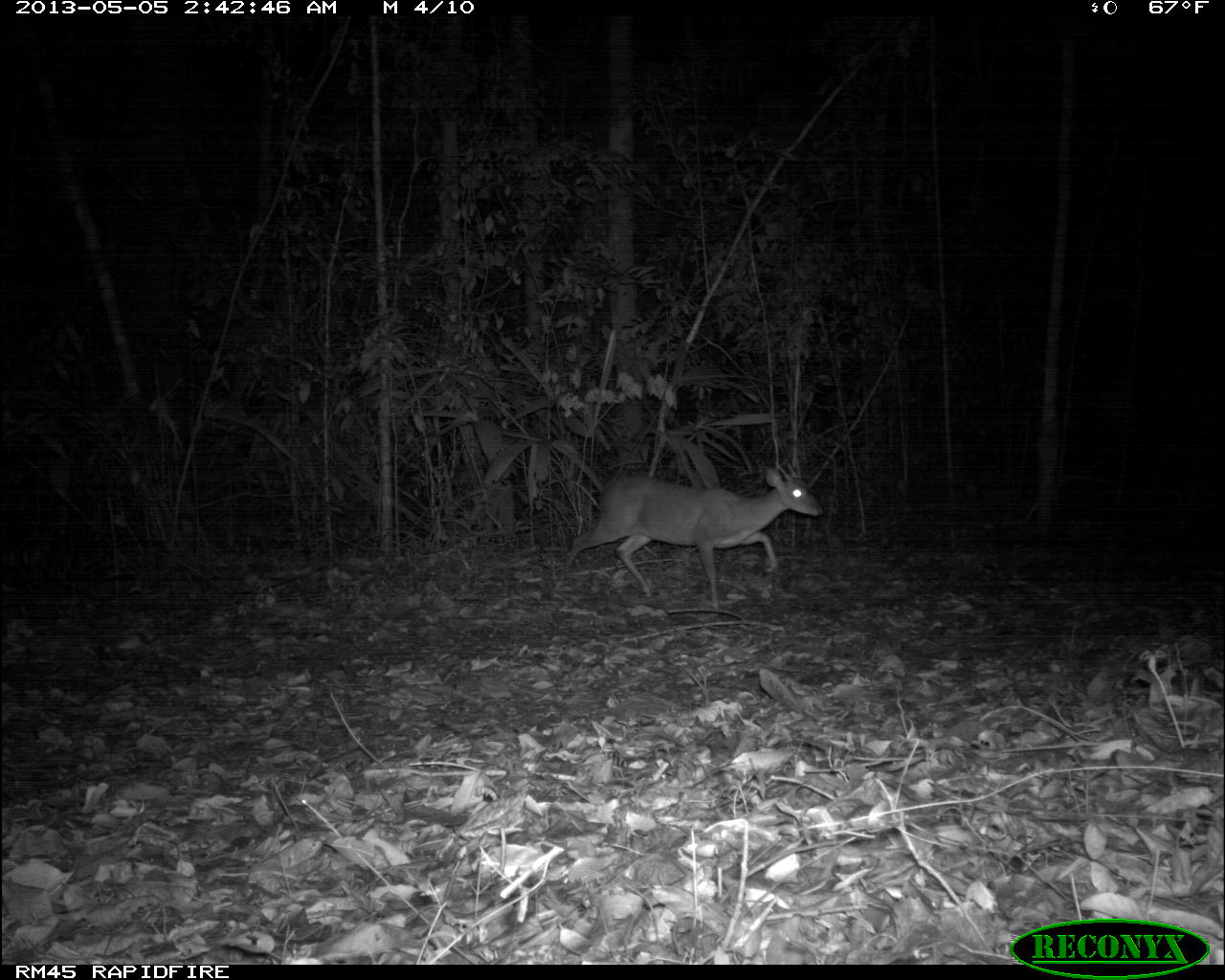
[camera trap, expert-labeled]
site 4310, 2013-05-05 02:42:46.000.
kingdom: Animalia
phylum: Chordata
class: Mammalia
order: Artiodactyla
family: Cervidae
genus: Mazama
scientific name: Mazama temama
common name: central american red brocket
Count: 1.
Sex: male.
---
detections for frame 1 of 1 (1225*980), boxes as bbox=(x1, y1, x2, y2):
mazama temama: bbox=(548, 464, 824, 610)